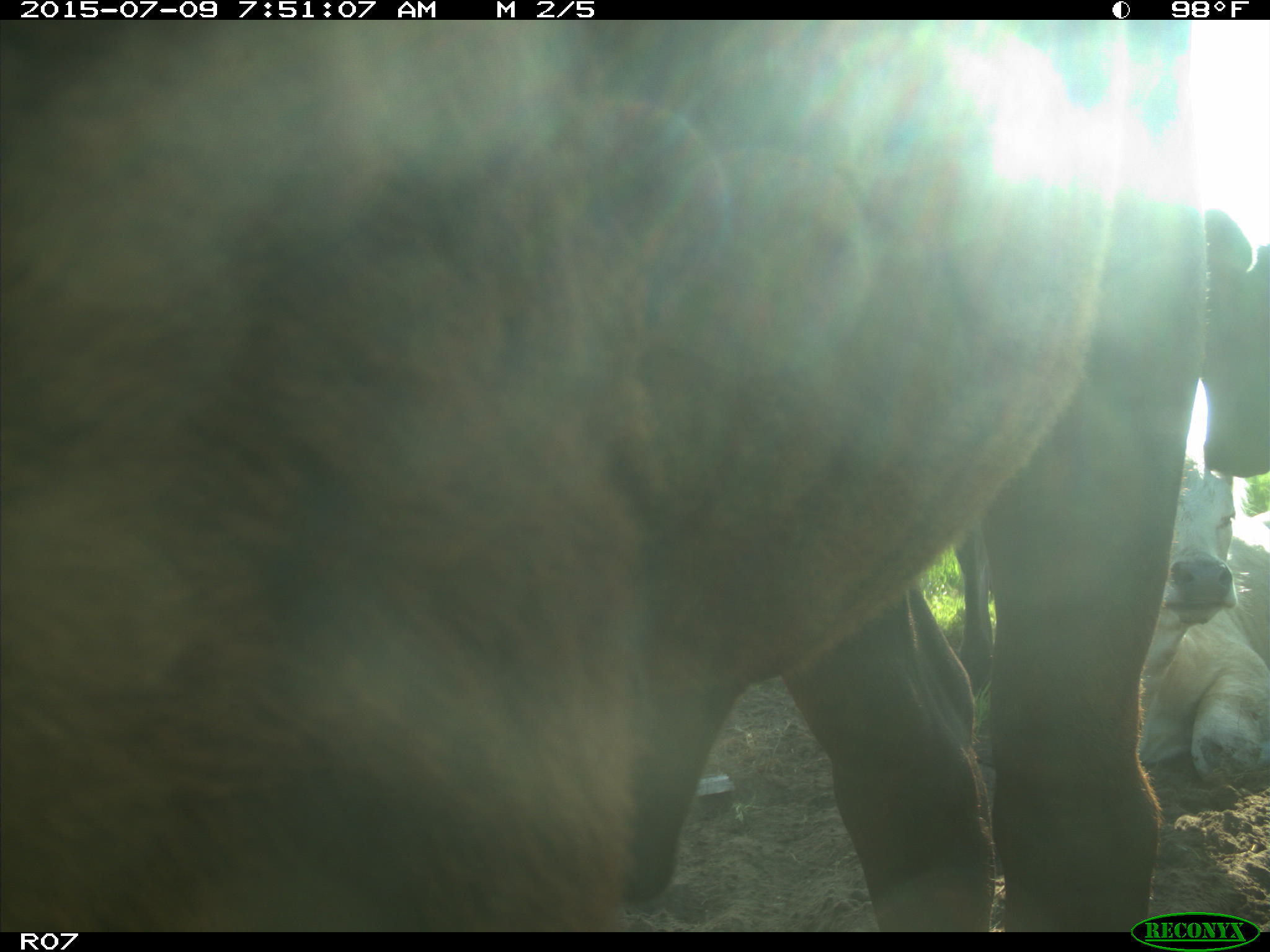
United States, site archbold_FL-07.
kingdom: Animalia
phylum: Chordata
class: Mammalia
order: Artiodactyla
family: Bovidae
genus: Bos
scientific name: Bos taurus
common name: domestic cow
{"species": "Bos taurus (domestic cow)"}